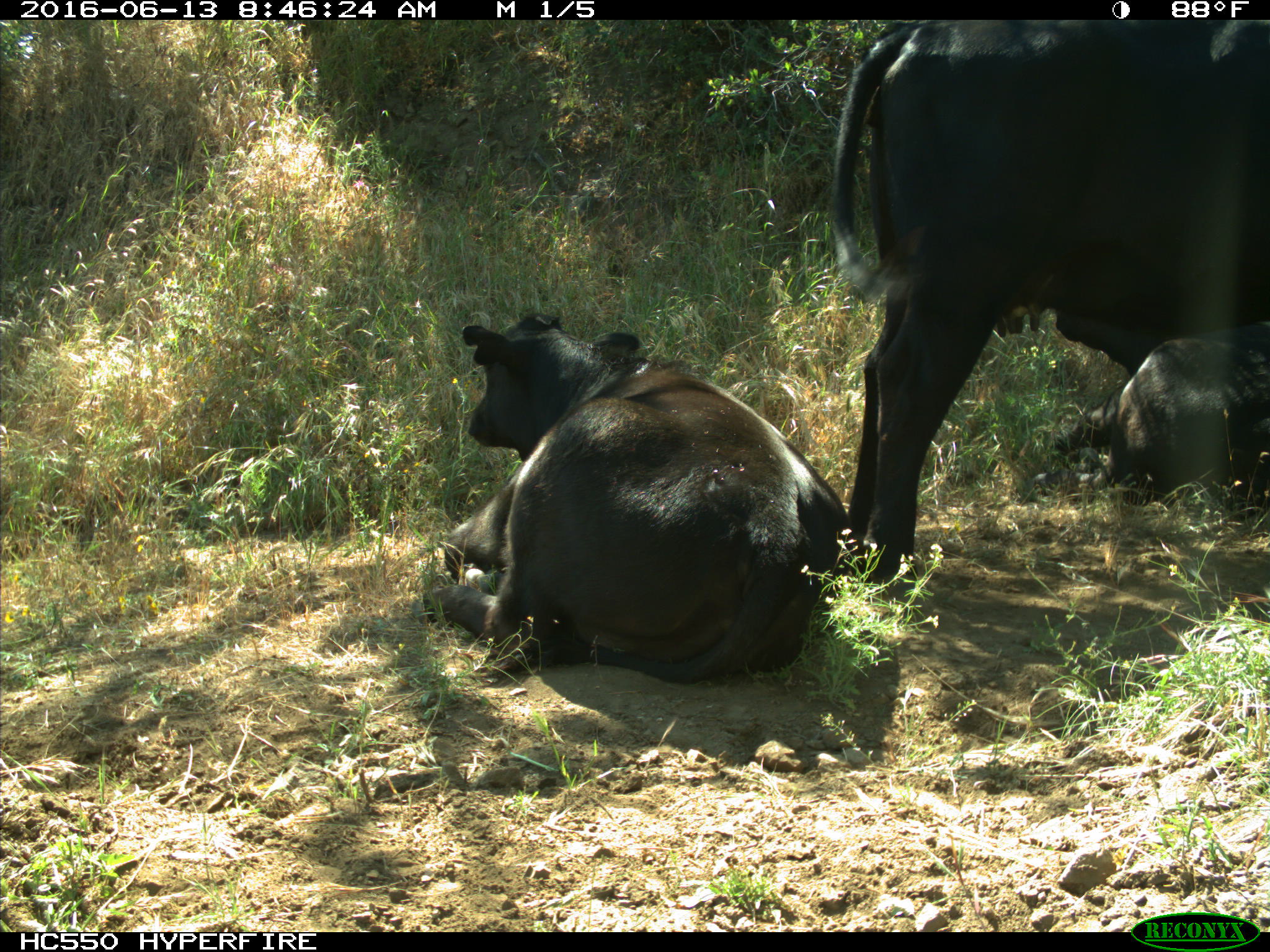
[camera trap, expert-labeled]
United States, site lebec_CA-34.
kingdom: Animalia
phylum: Chordata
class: Mammalia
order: Artiodactyla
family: Bovidae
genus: Bos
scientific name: Bos taurus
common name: domestic cow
Bos taurus (domestic cow).